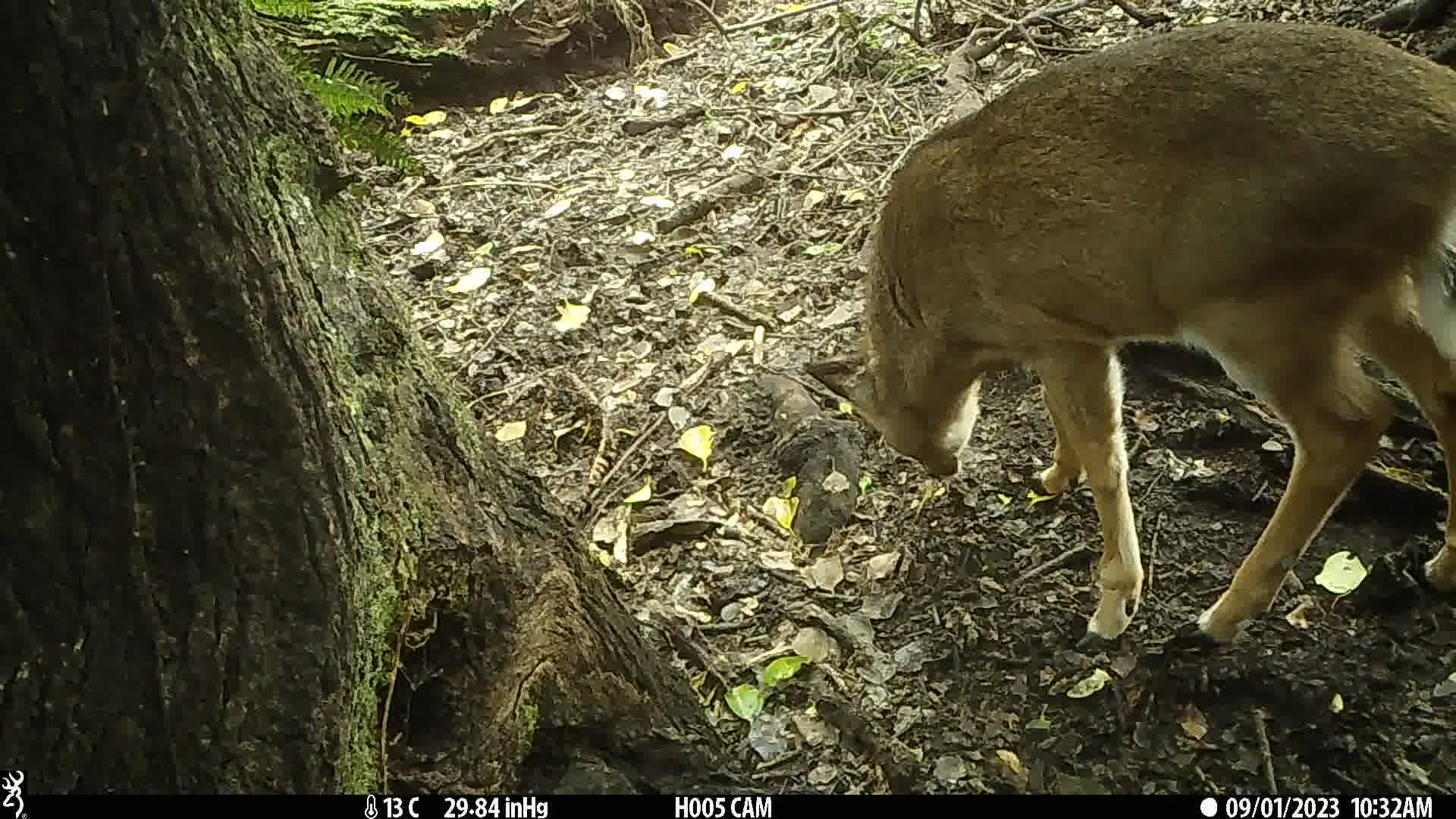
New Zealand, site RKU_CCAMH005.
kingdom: Animalia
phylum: Chordata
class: Mammalia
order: Artiodactyla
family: Cervidae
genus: Odocoileus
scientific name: Odocoileus virginianus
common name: white-tailed deer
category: white tailed deer